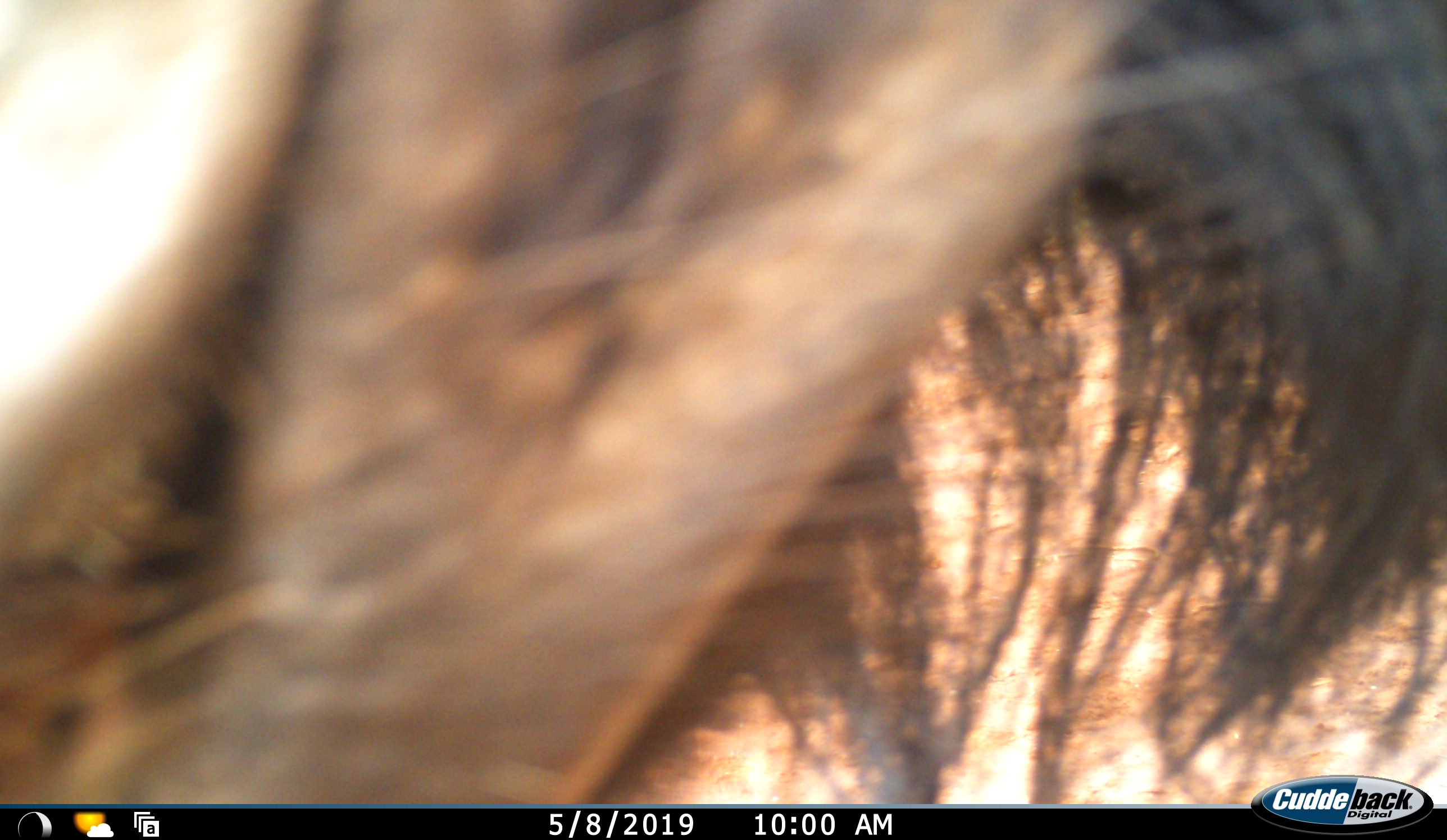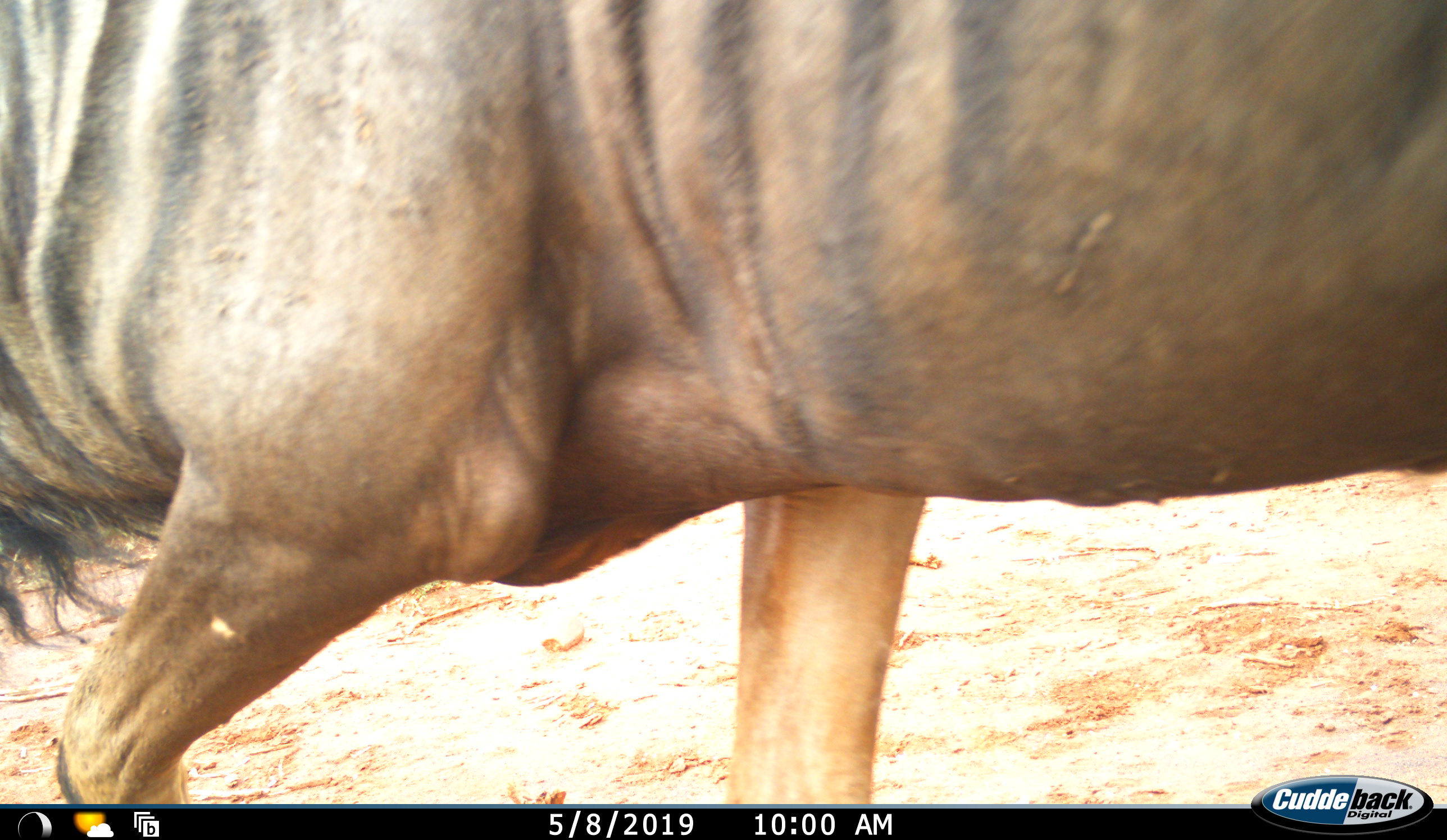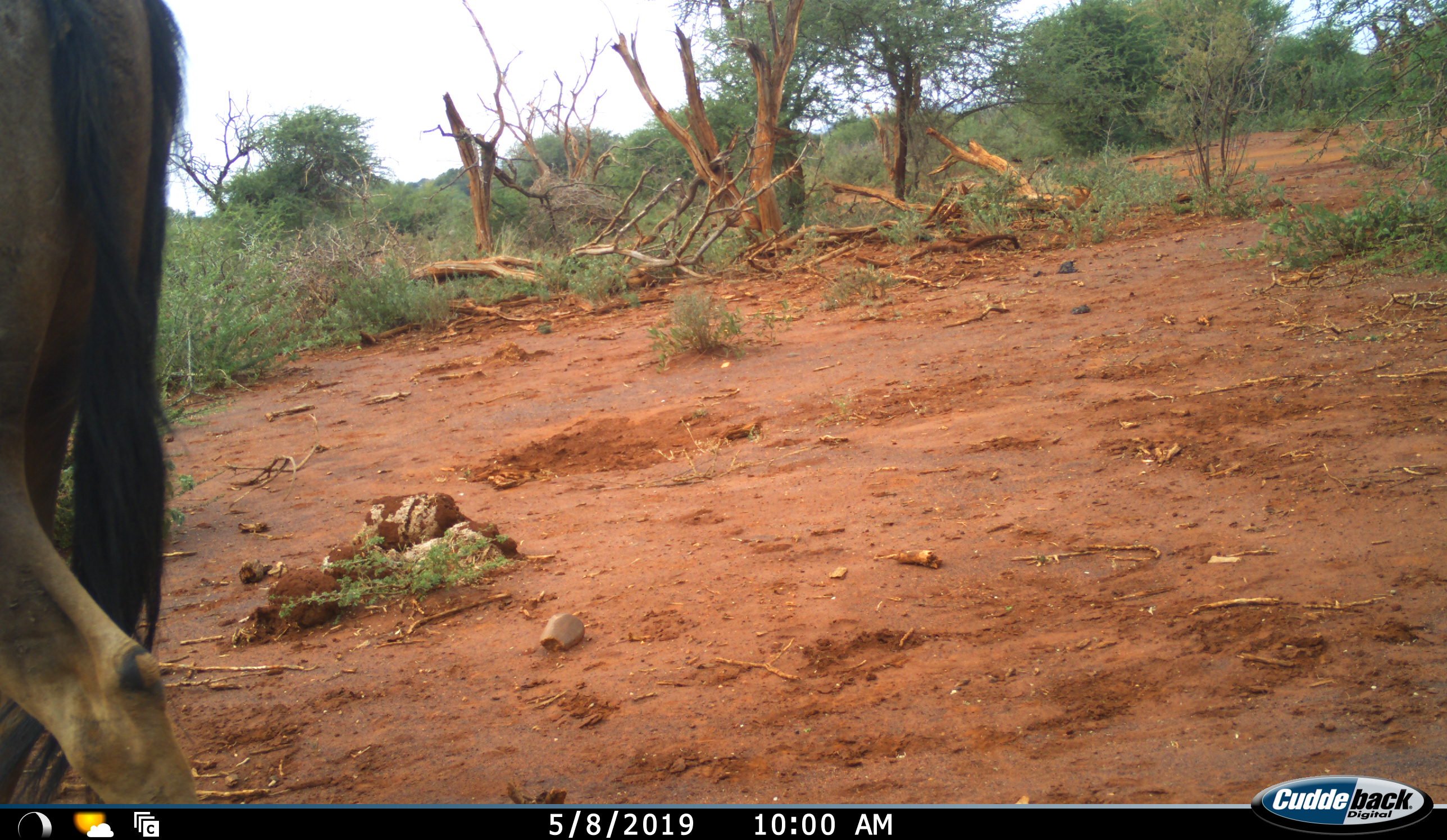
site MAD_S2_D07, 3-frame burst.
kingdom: Animalia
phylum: Chordata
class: Mammalia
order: Artiodactyla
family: Bovidae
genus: Connochaetes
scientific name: Connochaetes taurinus taurinus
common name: blue wildebeest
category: wildebeestblue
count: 1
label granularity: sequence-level